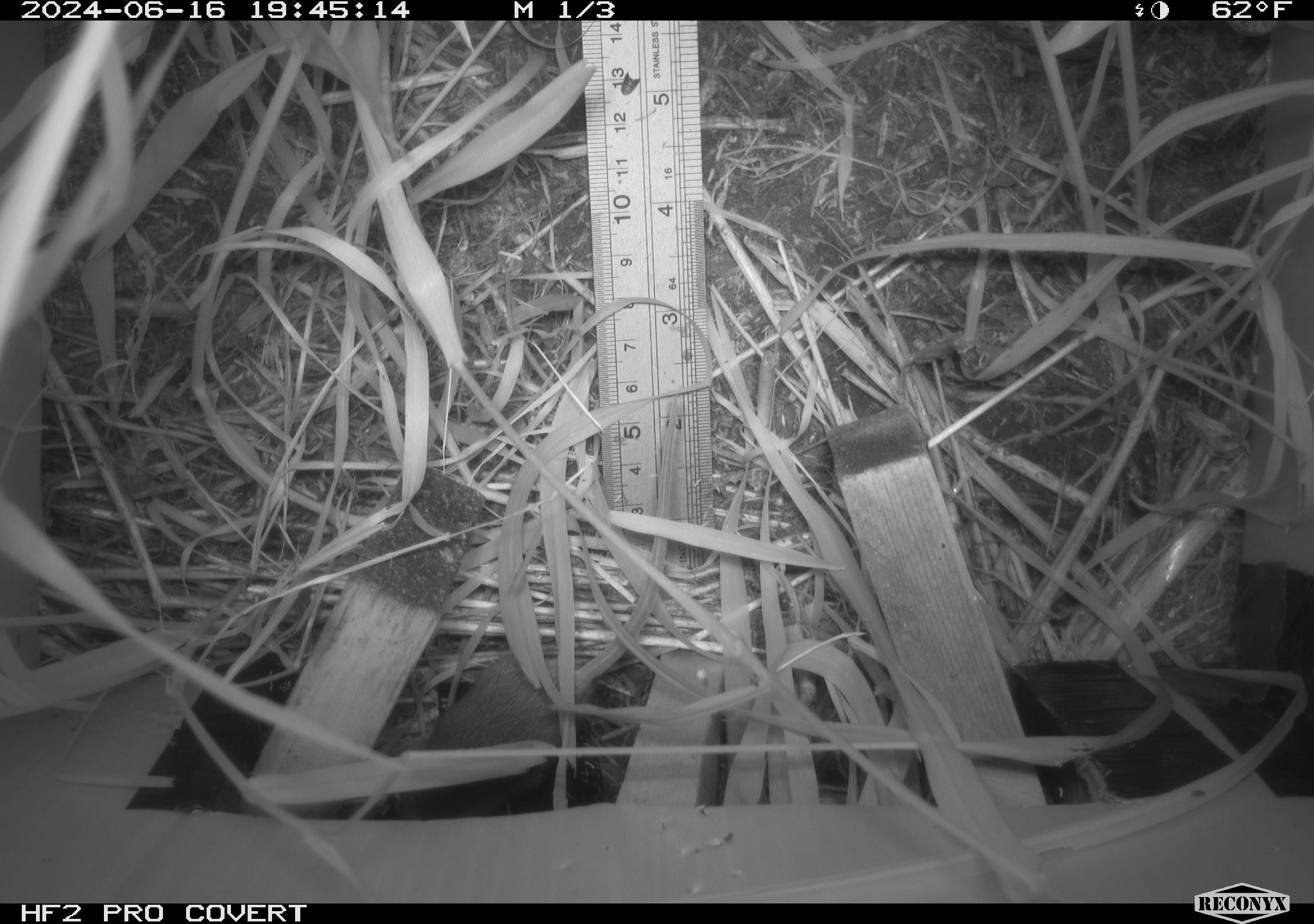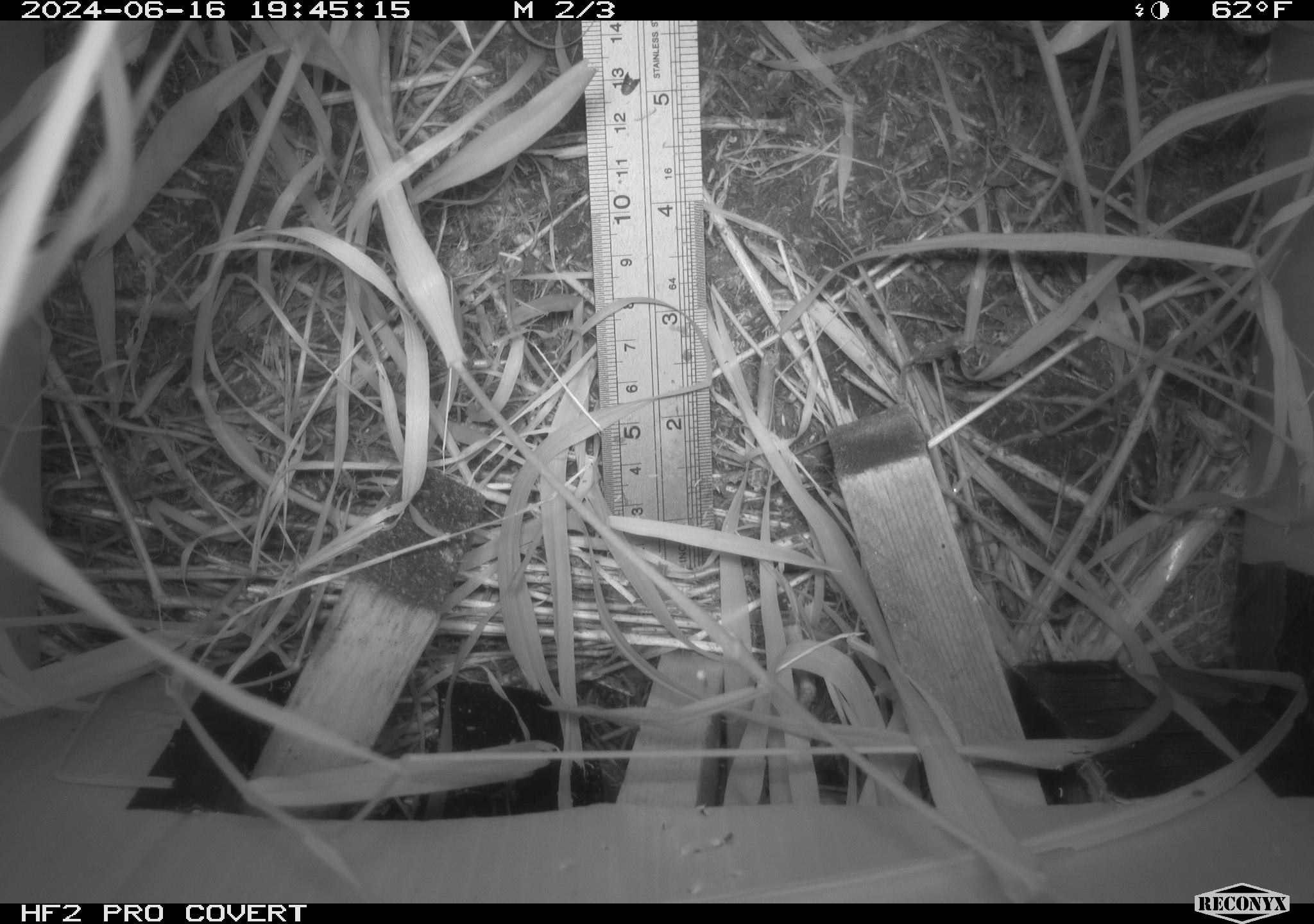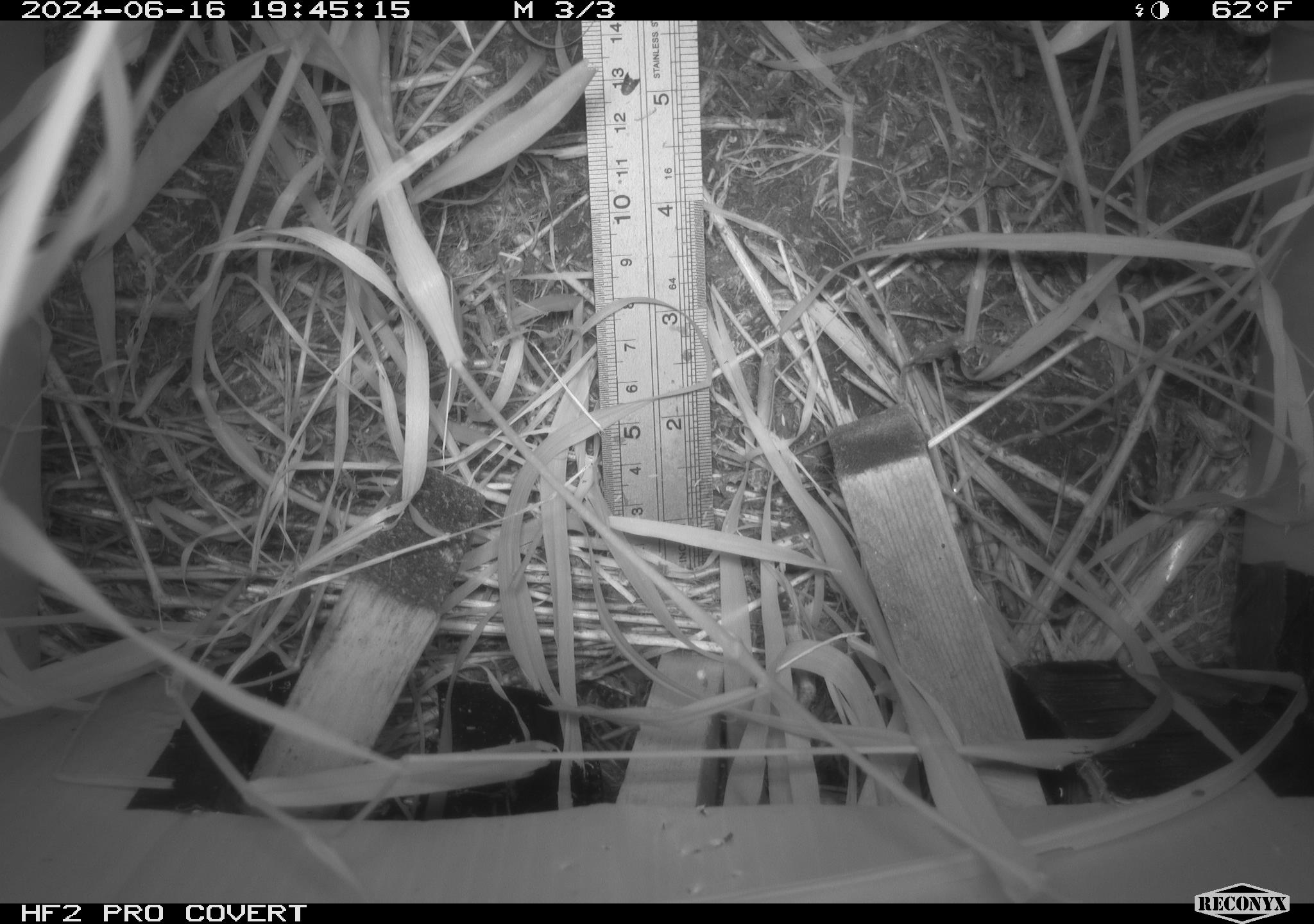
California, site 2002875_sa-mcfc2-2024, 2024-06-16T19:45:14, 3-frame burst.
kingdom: Animalia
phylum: Chordata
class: Mammalia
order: Rodentia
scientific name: Rodentia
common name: rodent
Rodent (Rodentia).